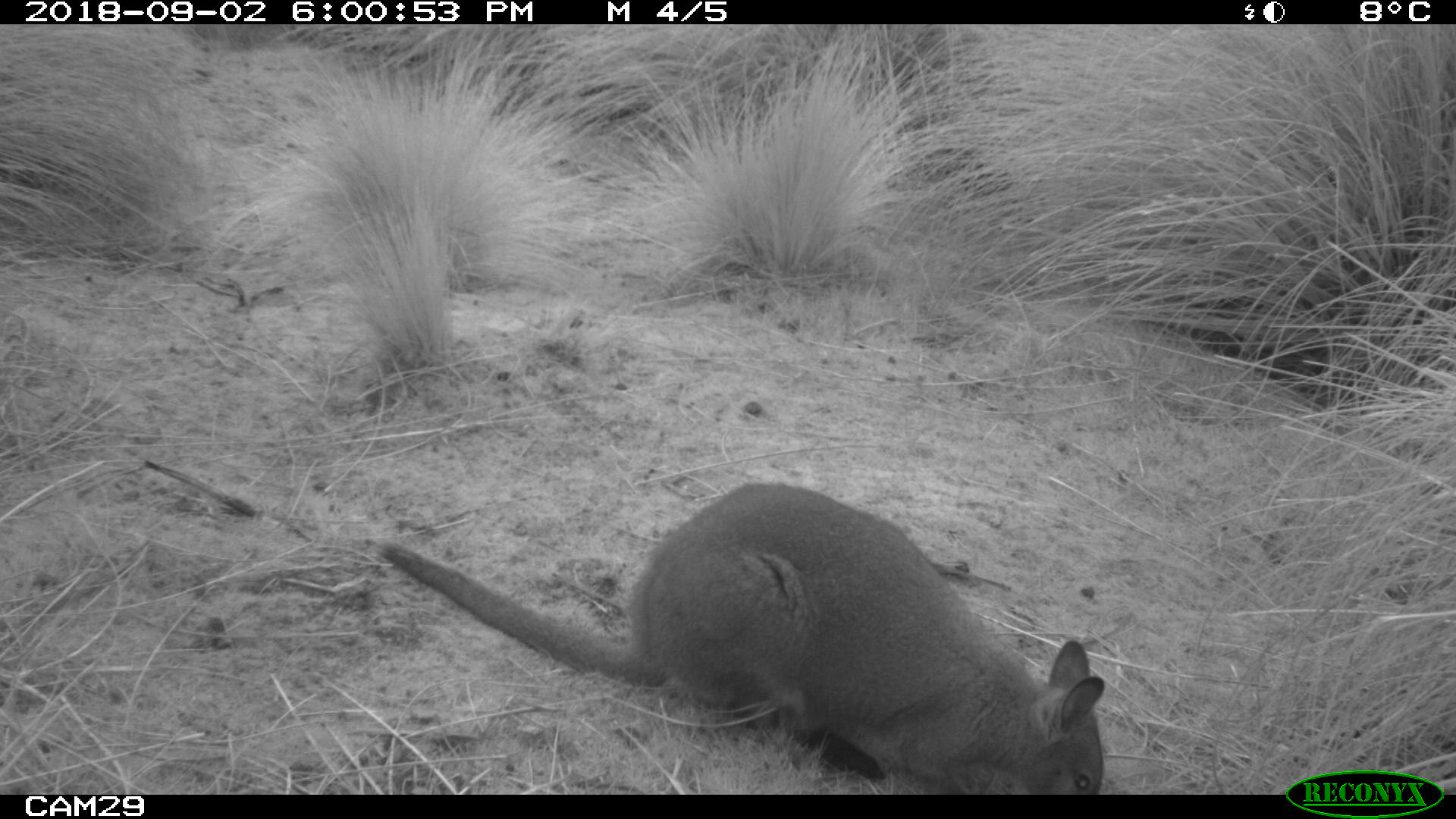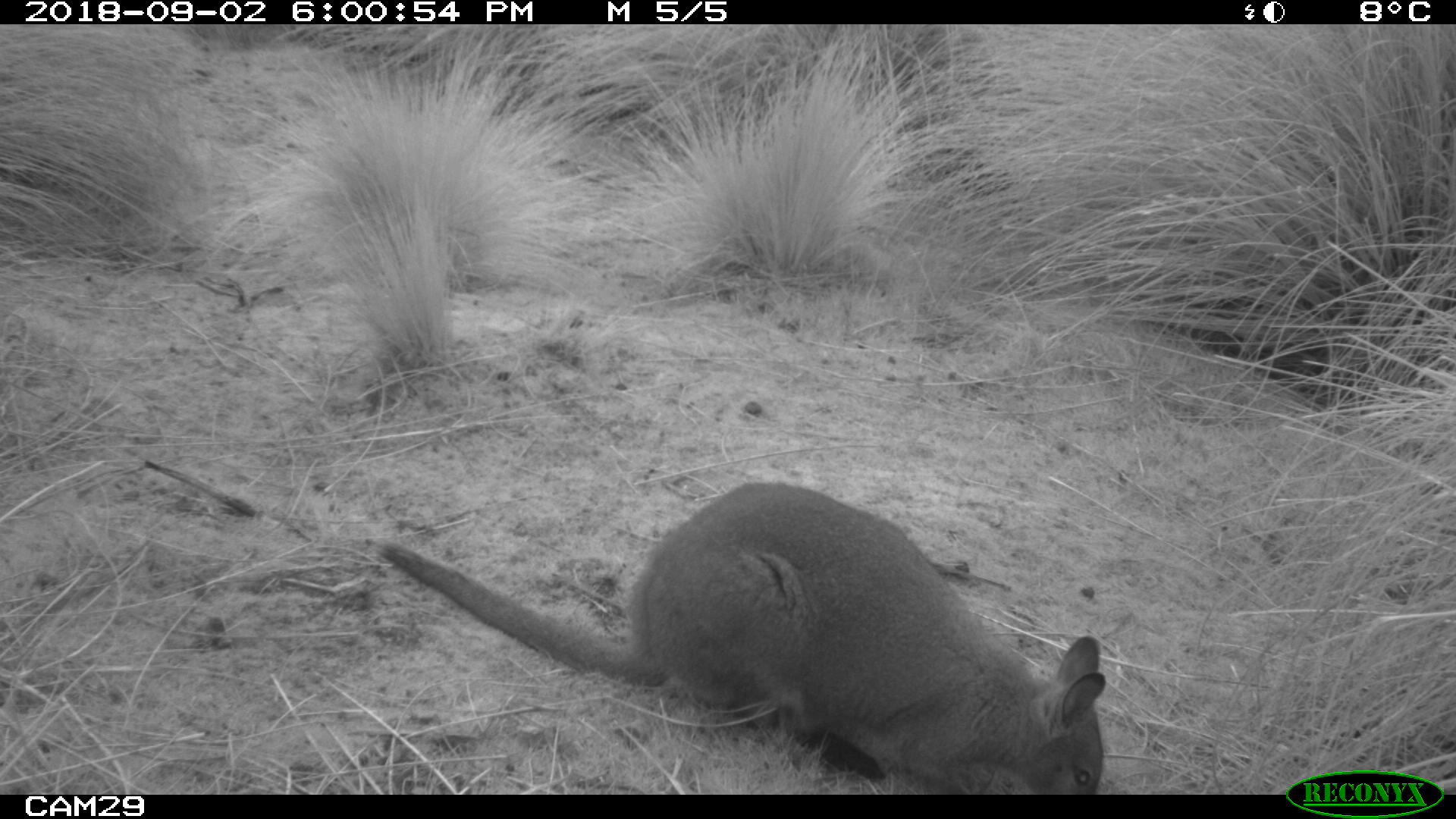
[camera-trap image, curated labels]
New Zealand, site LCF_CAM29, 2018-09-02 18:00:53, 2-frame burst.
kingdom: Animalia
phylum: Chordata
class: Mammalia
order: Diprotodontia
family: Macropodidae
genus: Notamacropus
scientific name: Notamacropus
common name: wallaby